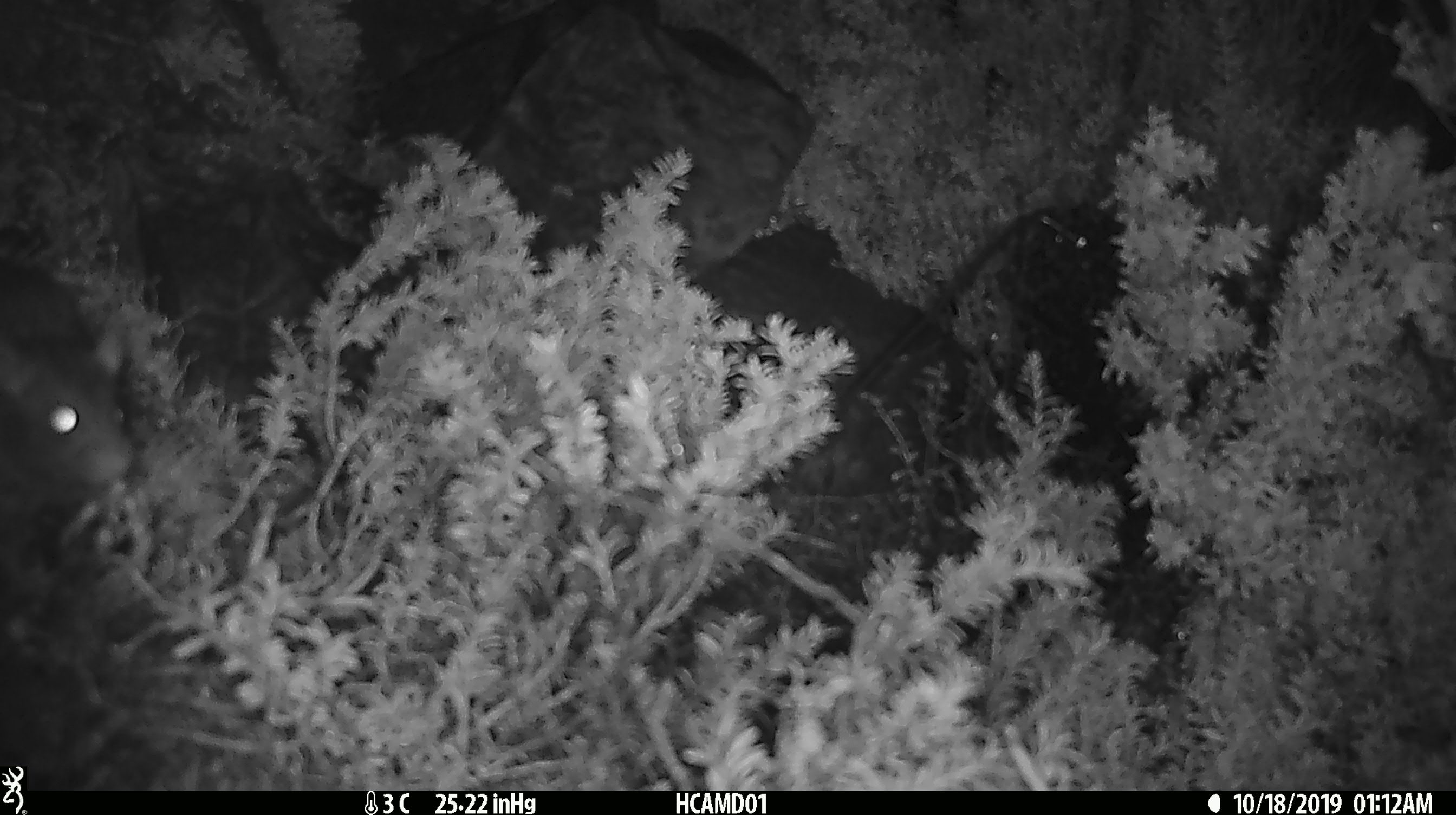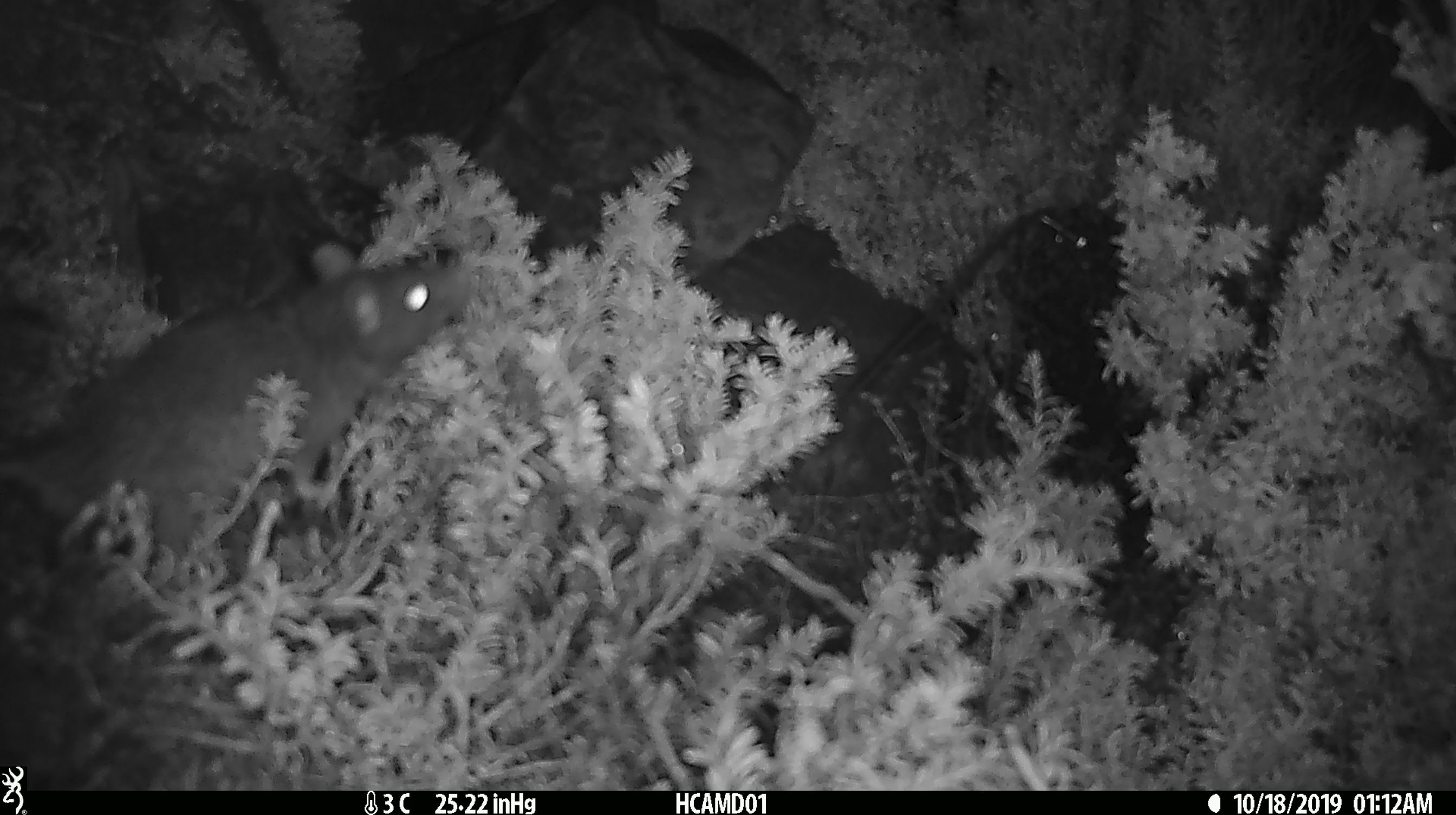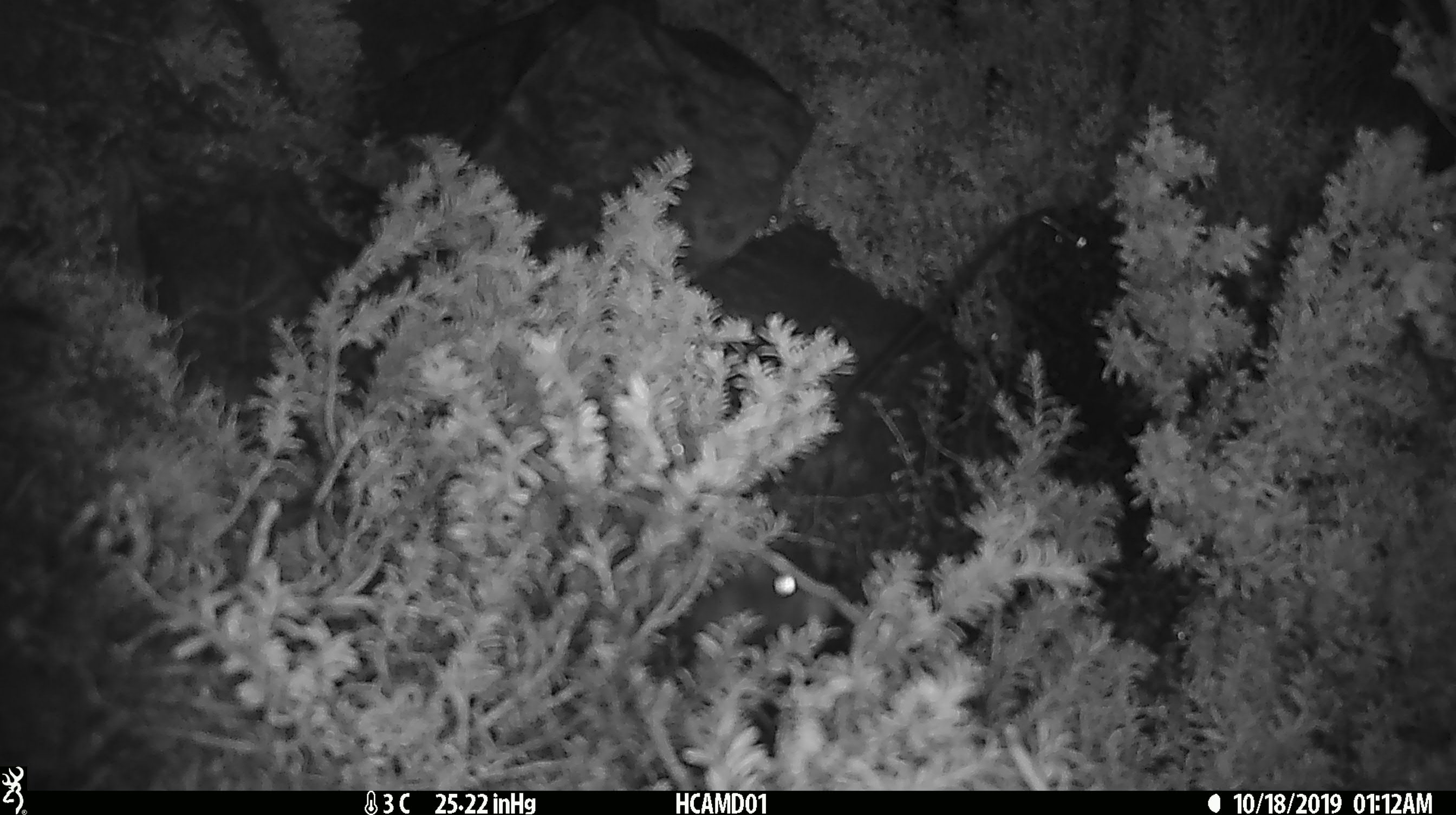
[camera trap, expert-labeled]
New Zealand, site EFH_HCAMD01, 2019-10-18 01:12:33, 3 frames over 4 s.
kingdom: Animalia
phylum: Chordata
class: Mammalia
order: Rodentia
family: Muridae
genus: Rattus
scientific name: Rattus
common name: rat